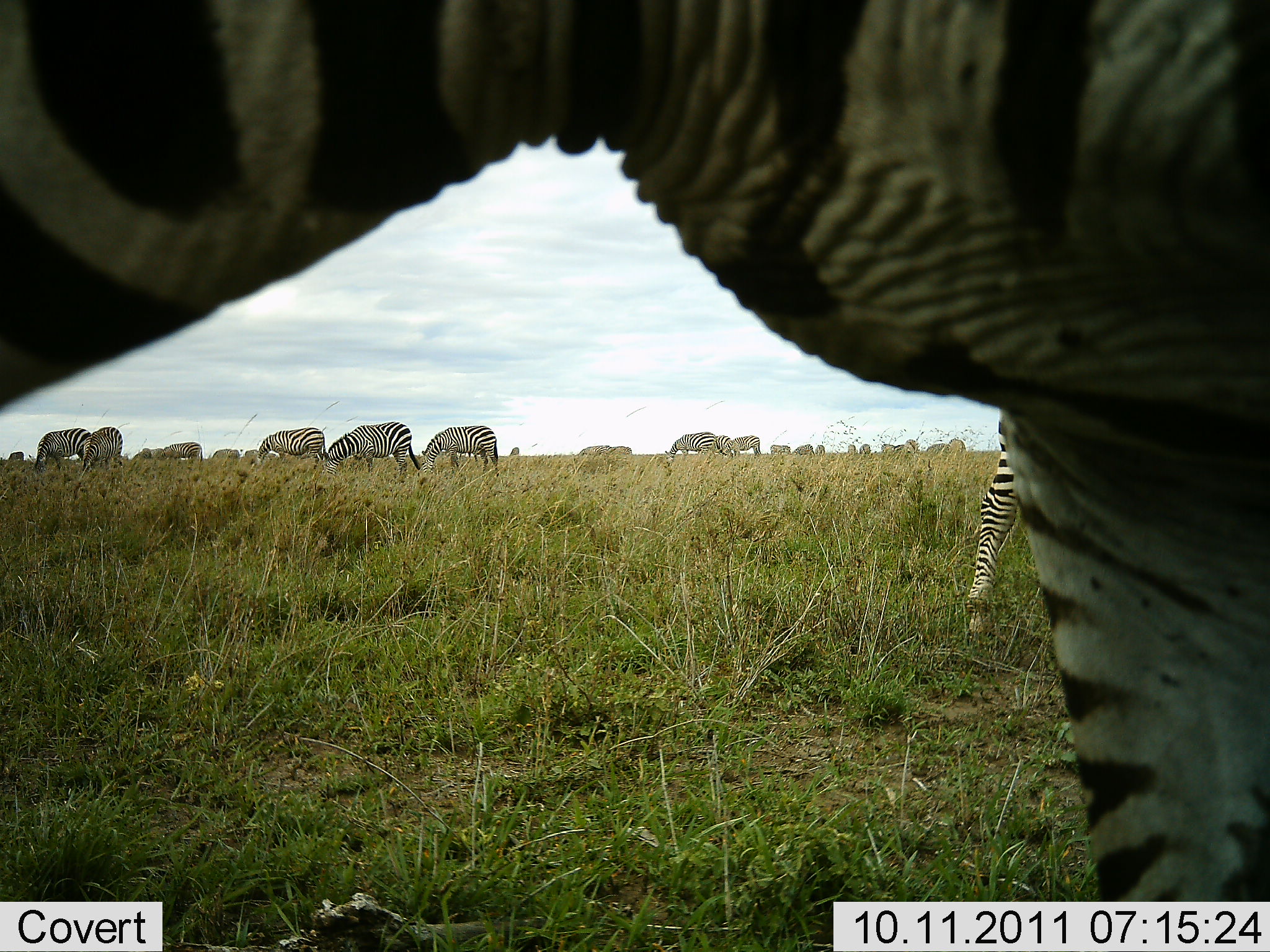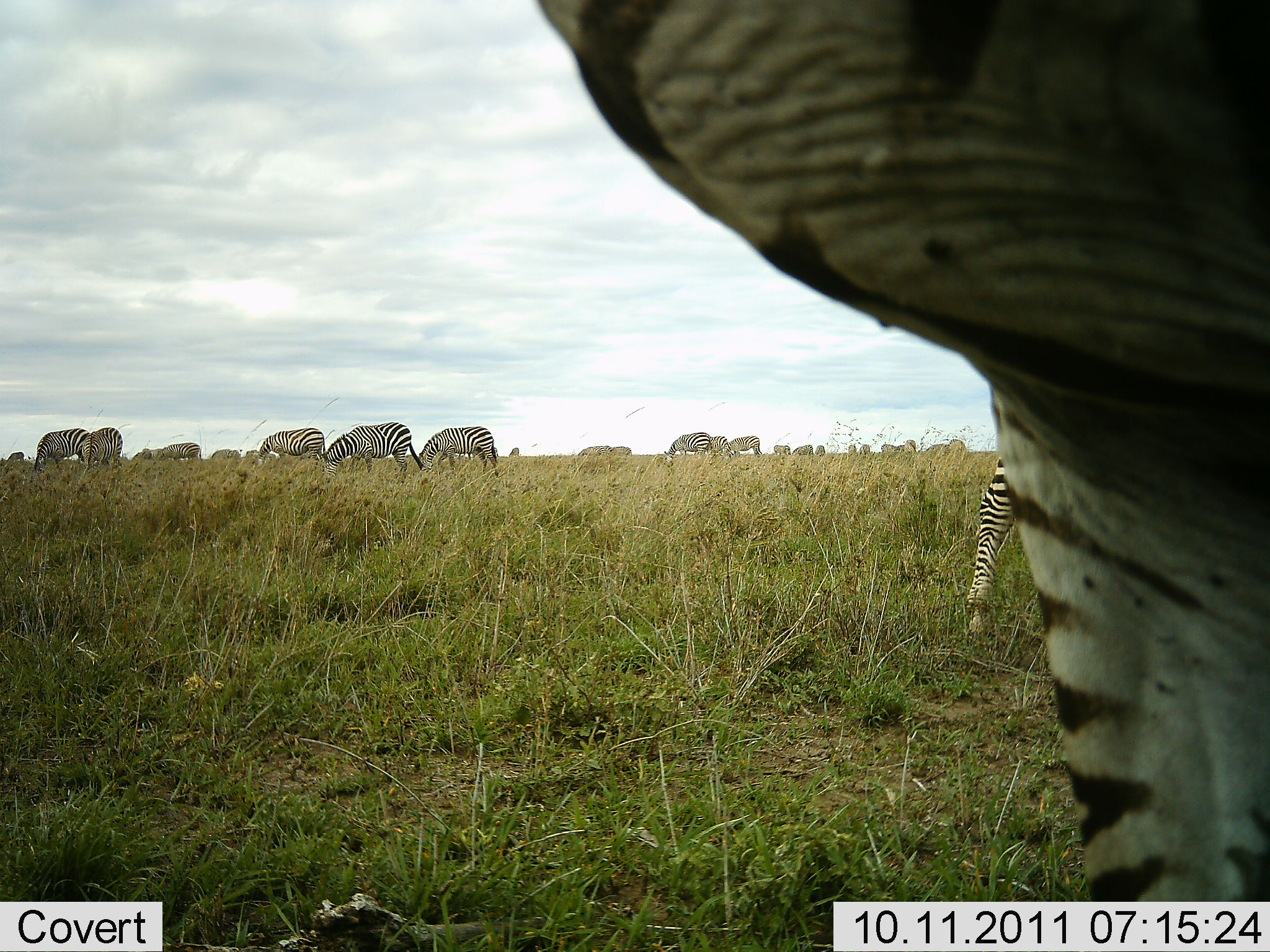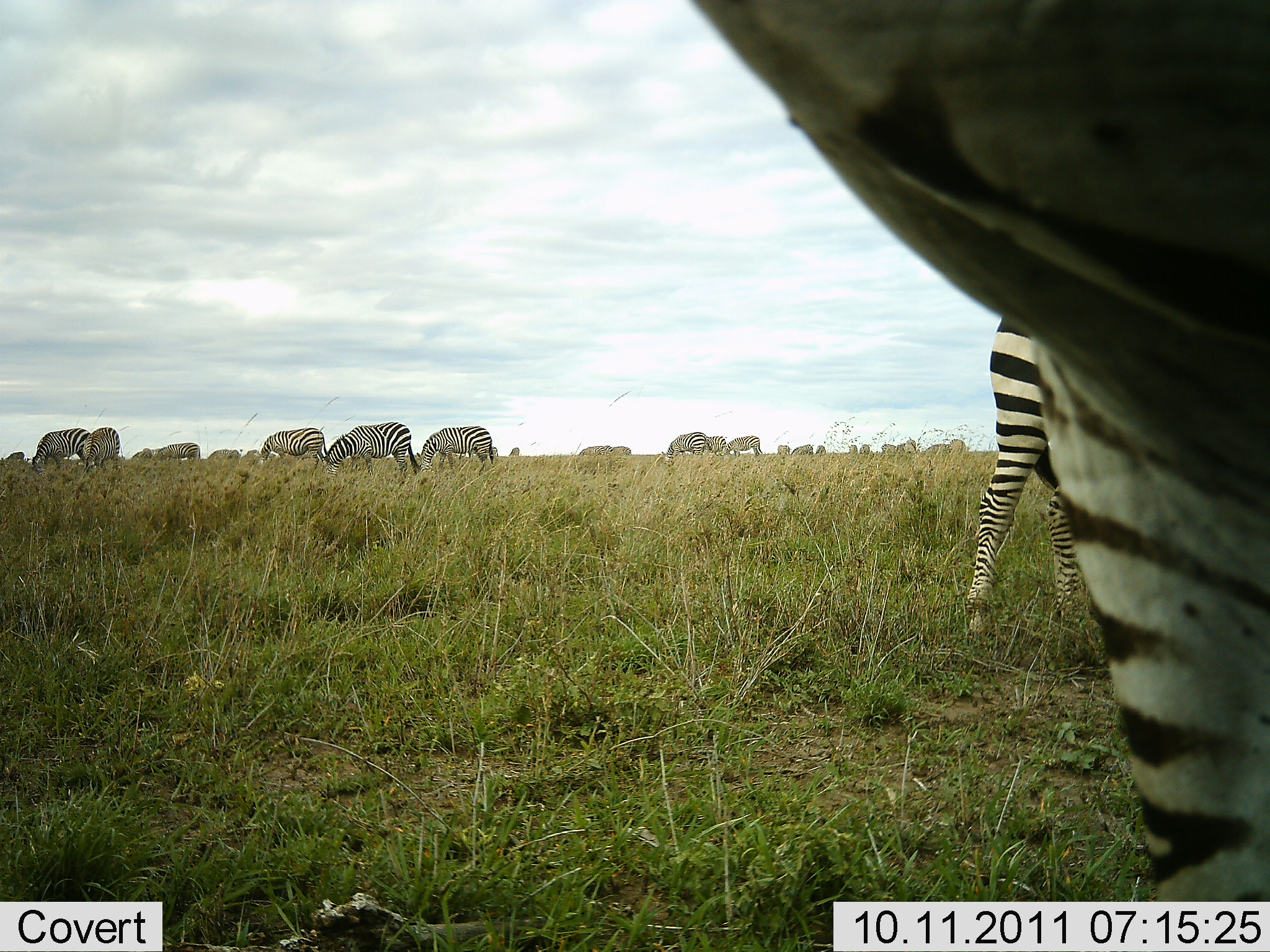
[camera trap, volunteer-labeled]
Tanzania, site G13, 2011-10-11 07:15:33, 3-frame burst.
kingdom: Animalia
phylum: Chordata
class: Mammalia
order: Perissodactyla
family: Equidae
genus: Equus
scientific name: Equus quagga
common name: plains zebra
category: zebra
Zebra (plains zebra) (Equus quagga), count 11-50. Behavior (volunteer vote fractions): standing 31%, resting 8%, moving 8%, interacting 0%. Young present (vote fraction): 0%. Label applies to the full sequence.